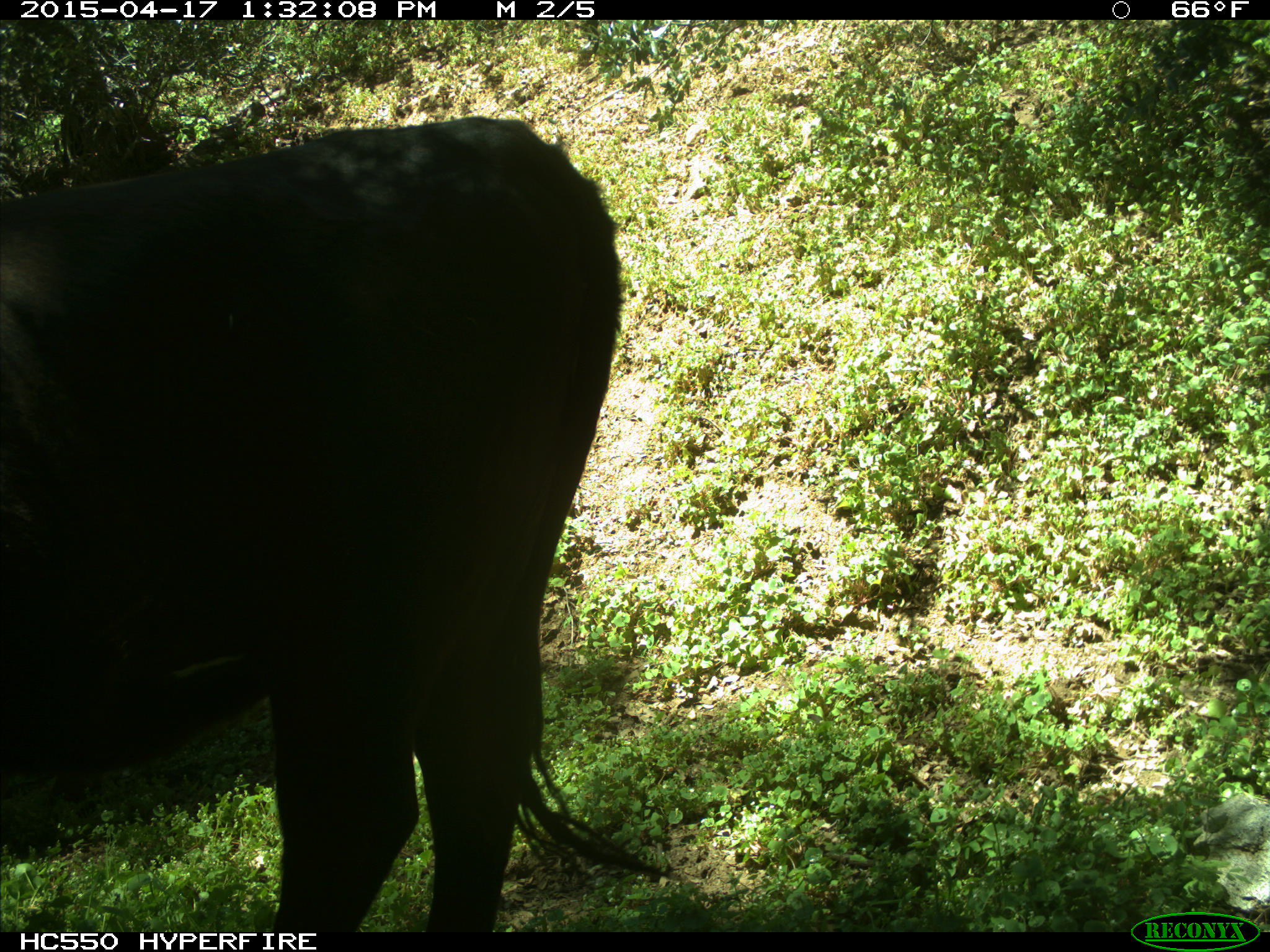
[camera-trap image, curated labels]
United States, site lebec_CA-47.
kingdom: Animalia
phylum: Chordata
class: Mammalia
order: Artiodactyla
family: Bovidae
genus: Bos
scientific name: Bos taurus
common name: domestic cow